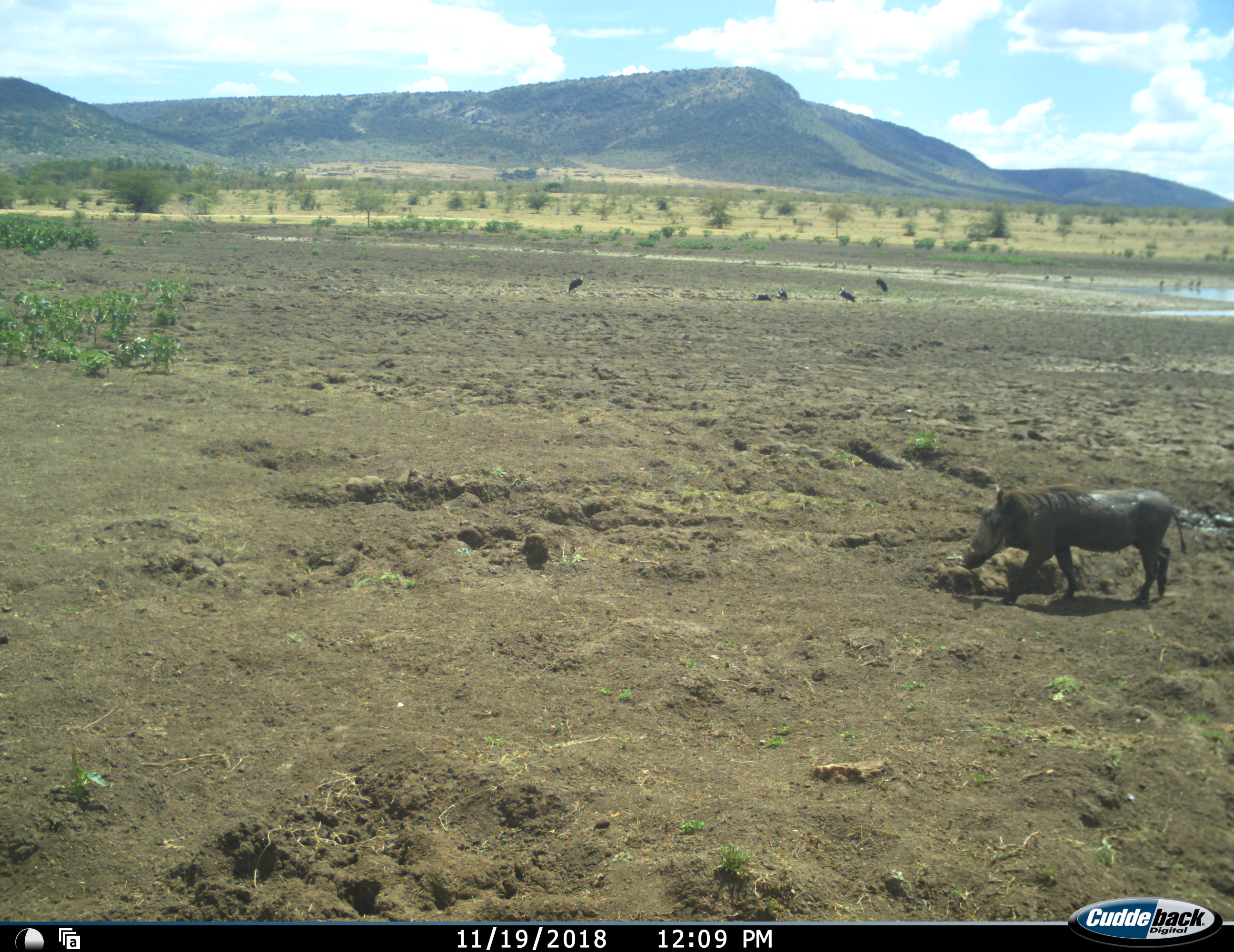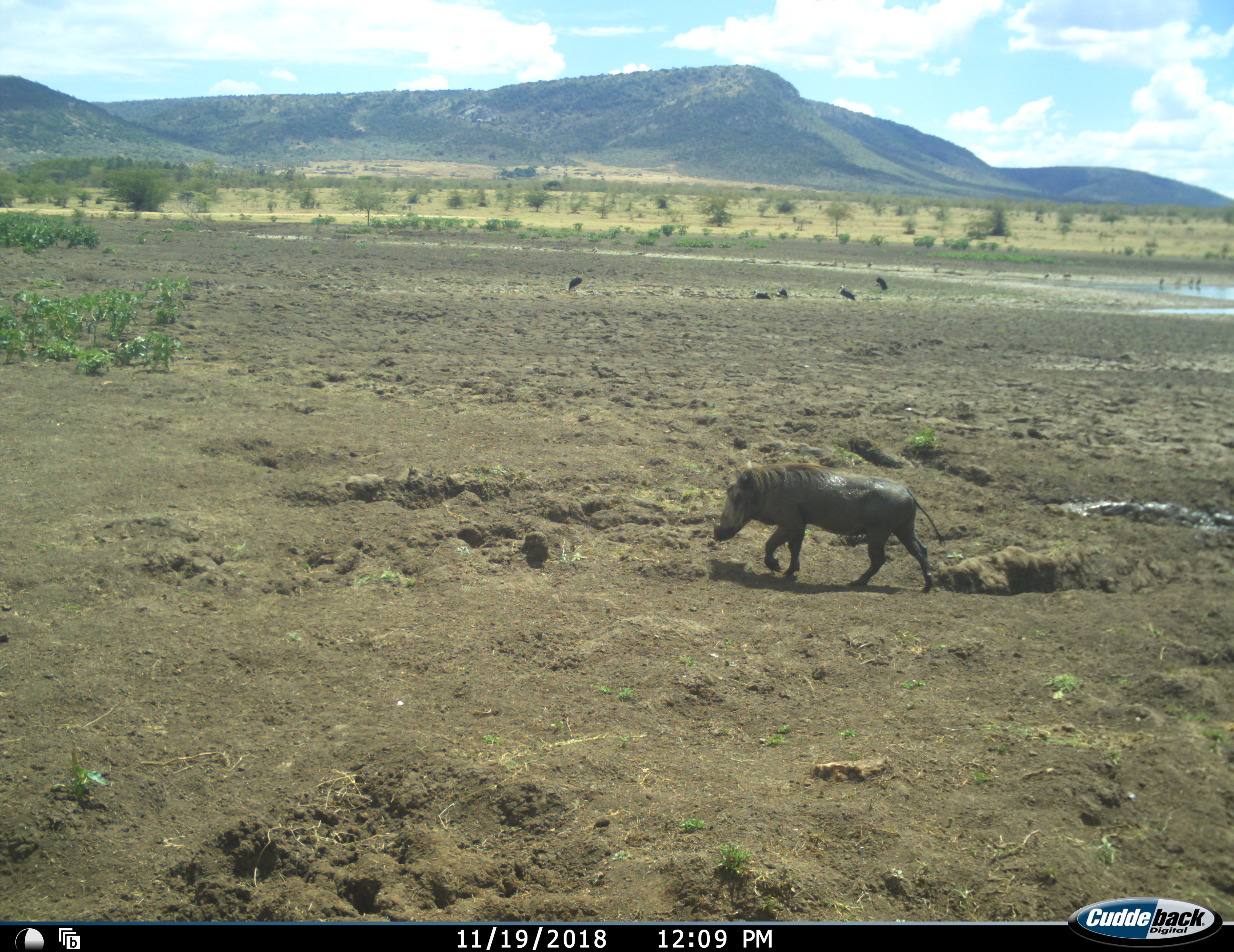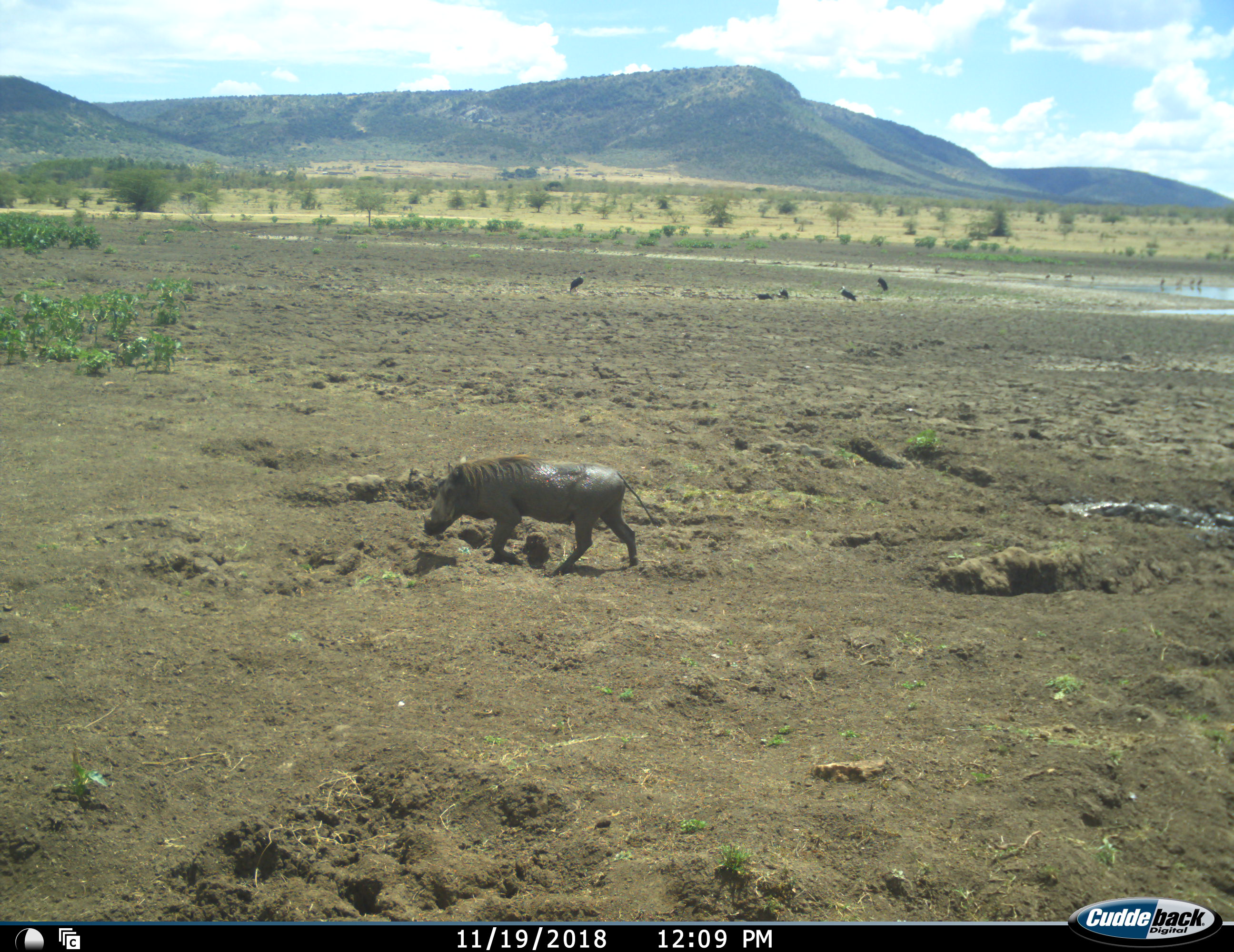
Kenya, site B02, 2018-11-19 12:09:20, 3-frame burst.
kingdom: Animalia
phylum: Chordata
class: Aves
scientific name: Aves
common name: bird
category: birdother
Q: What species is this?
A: Birdother (bird) (Aves).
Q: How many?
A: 5.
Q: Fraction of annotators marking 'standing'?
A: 100%.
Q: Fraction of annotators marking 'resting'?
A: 0%.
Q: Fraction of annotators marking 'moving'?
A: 14%.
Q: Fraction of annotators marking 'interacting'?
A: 0%.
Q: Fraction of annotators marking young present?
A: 0%.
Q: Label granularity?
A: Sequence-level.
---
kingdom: Animalia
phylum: Chordata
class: Mammalia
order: Artiodactyla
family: Suidae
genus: Phacochoerus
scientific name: Phacochoerus africanus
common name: warthog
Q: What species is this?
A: Warthog (Phacochoerus africanus).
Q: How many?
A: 1.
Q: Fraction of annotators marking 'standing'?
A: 0%.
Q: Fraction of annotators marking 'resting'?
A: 0%.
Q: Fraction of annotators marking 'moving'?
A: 100%.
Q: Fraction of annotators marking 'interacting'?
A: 0%.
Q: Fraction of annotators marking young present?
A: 0%.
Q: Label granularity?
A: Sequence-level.